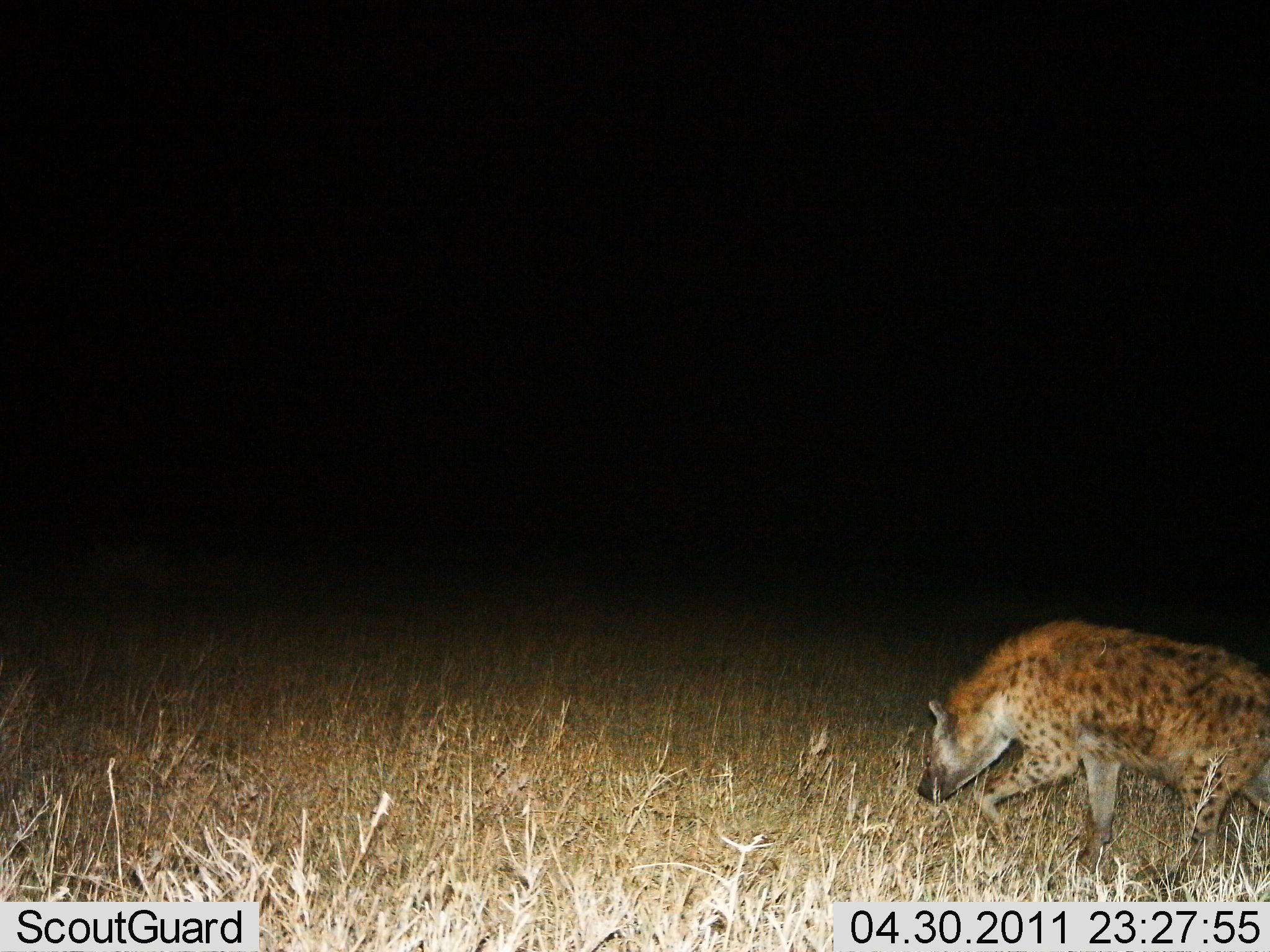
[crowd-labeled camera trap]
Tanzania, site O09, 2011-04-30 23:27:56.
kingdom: Animalia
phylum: Chordata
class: Mammalia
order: Carnivora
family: Hyaenidae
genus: Crocuta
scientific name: Crocuta crocuta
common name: spotted hyena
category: hyenaspotted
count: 1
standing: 6%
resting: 0%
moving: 100%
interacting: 0%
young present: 0%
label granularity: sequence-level